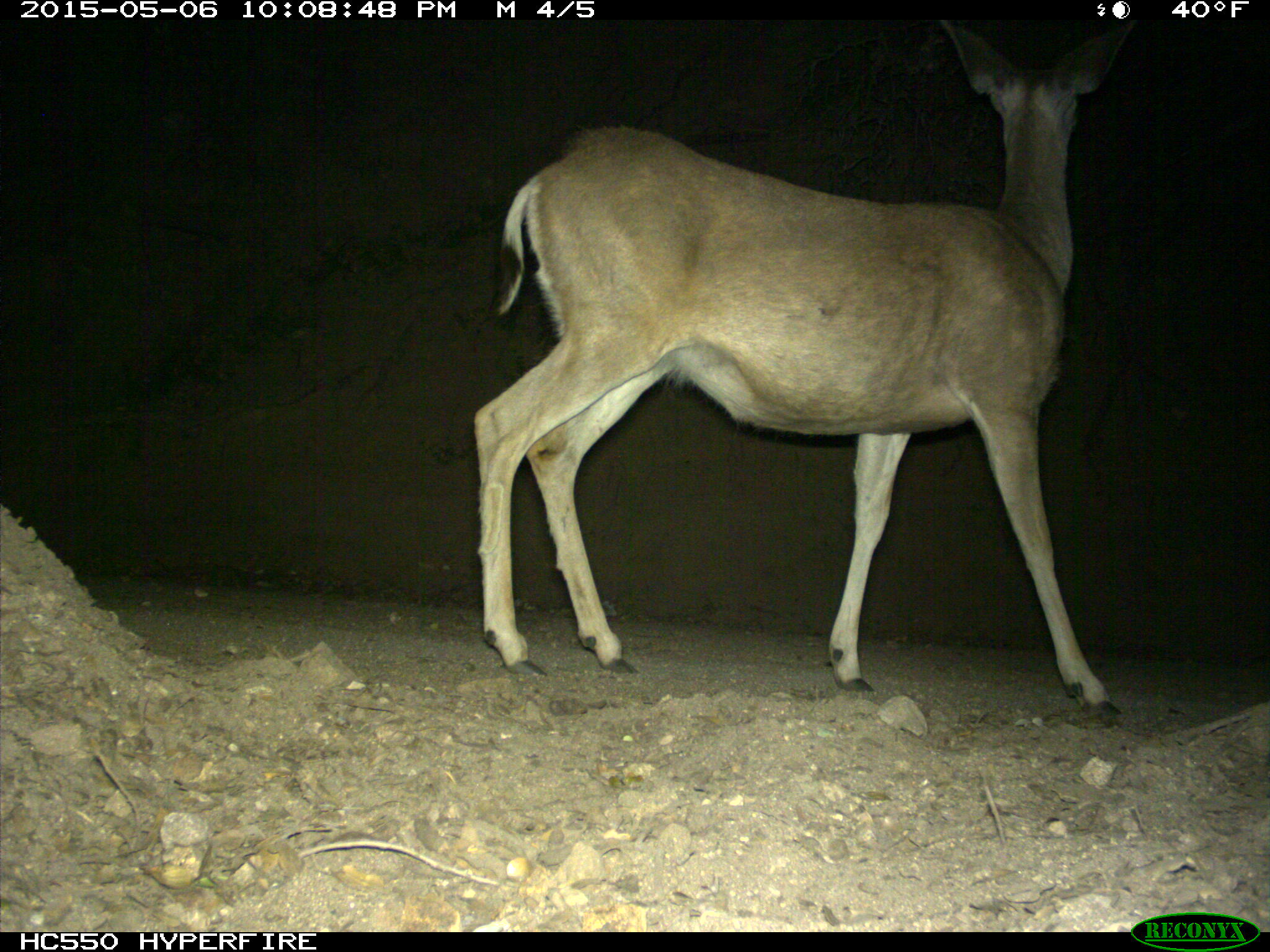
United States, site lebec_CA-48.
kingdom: Animalia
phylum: Chordata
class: Mammalia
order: Artiodactyla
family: Cervidae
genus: Odocoileus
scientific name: Odocoileus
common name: deer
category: unidentified deer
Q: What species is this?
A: Unidentified deer (deer) (Odocoileus).